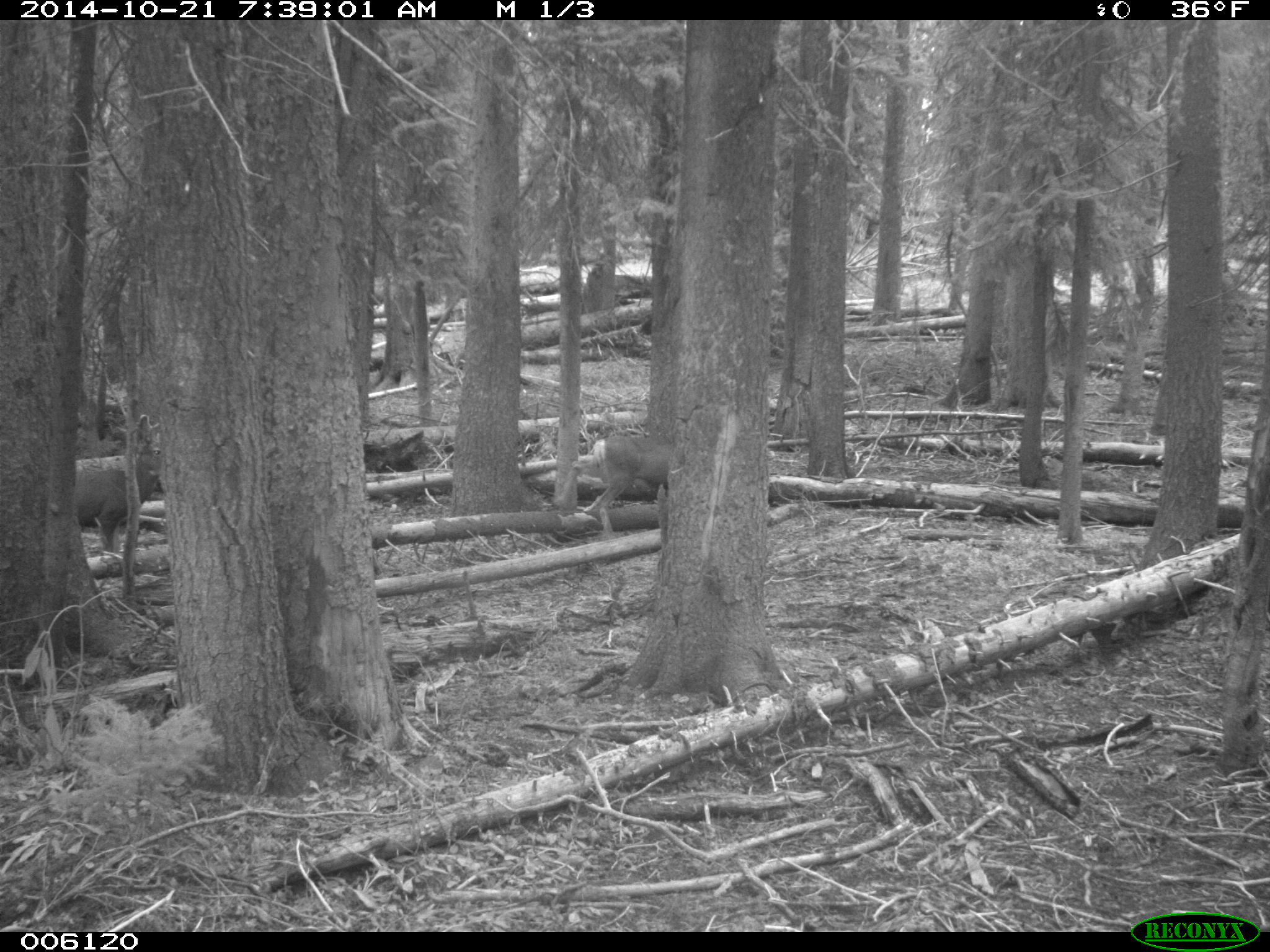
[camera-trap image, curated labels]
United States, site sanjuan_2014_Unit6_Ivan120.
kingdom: Animalia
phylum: Chordata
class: Mammalia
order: Artiodactyla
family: Cervidae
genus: Odocoileus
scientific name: Odocoileus hemionus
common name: mule deer